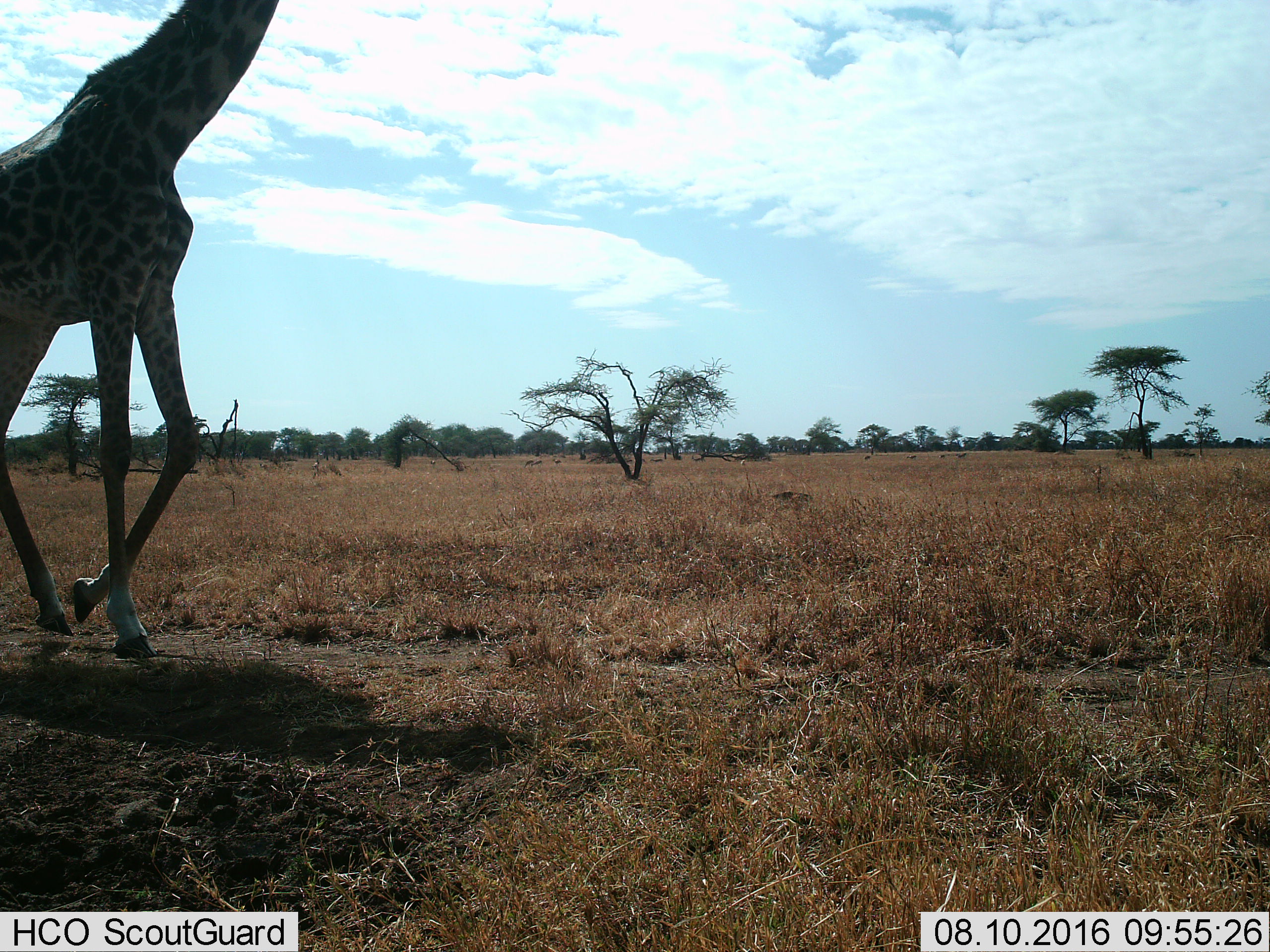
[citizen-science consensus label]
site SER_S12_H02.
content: unidentified animal